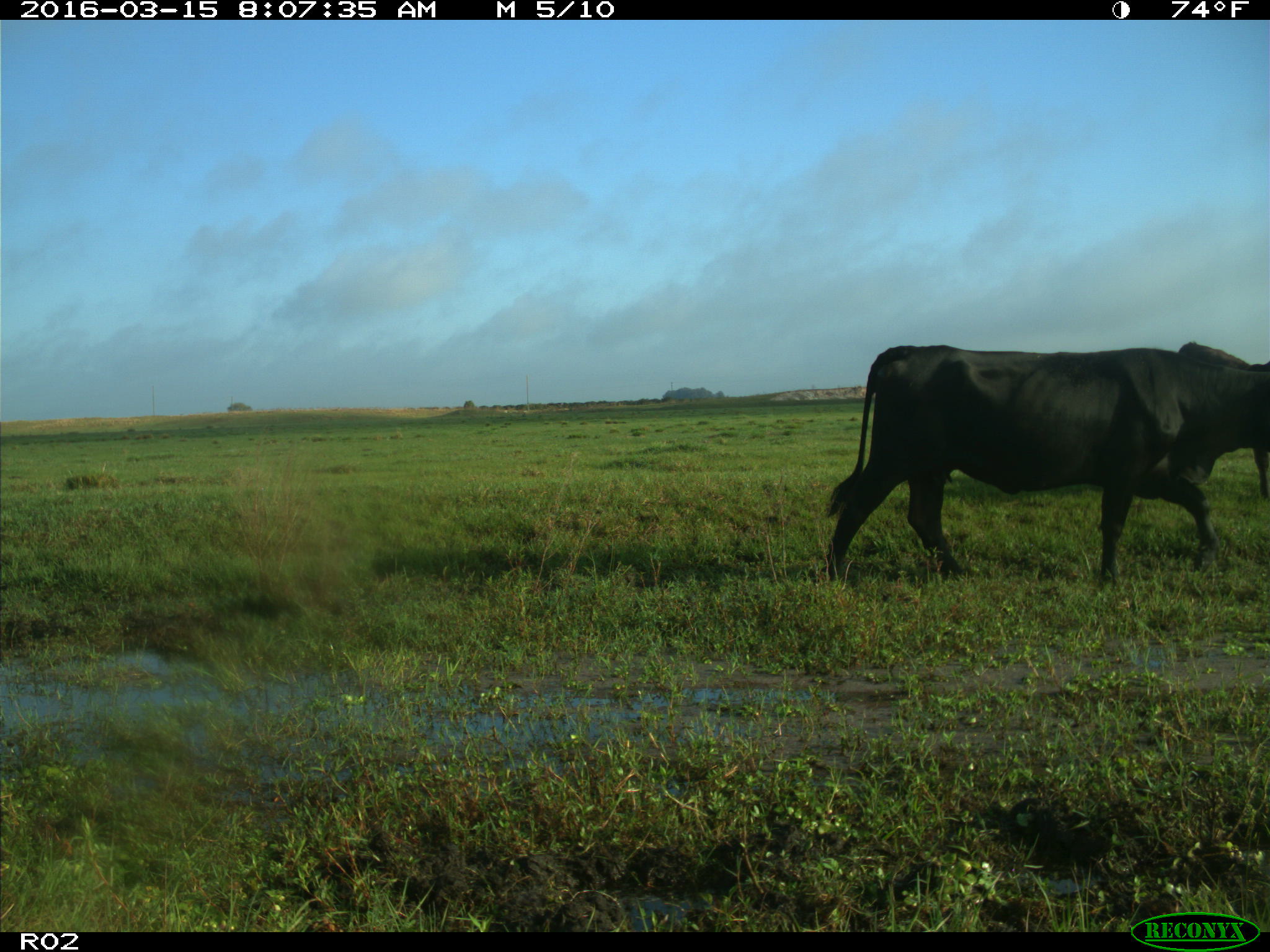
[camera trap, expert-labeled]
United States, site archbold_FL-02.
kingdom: Animalia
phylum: Chordata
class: Mammalia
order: Artiodactyla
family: Bovidae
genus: Bos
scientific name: Bos taurus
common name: domestic cow